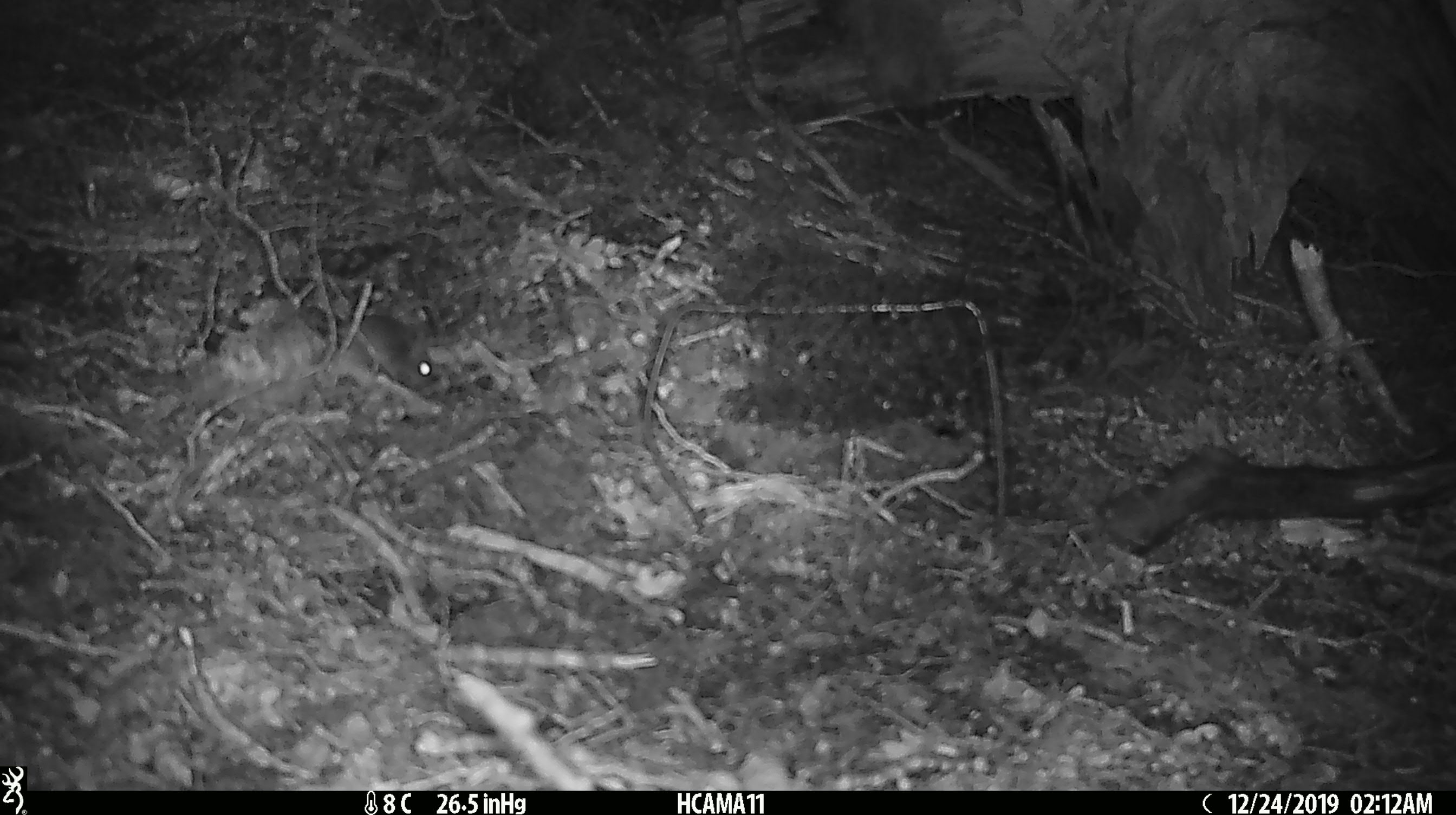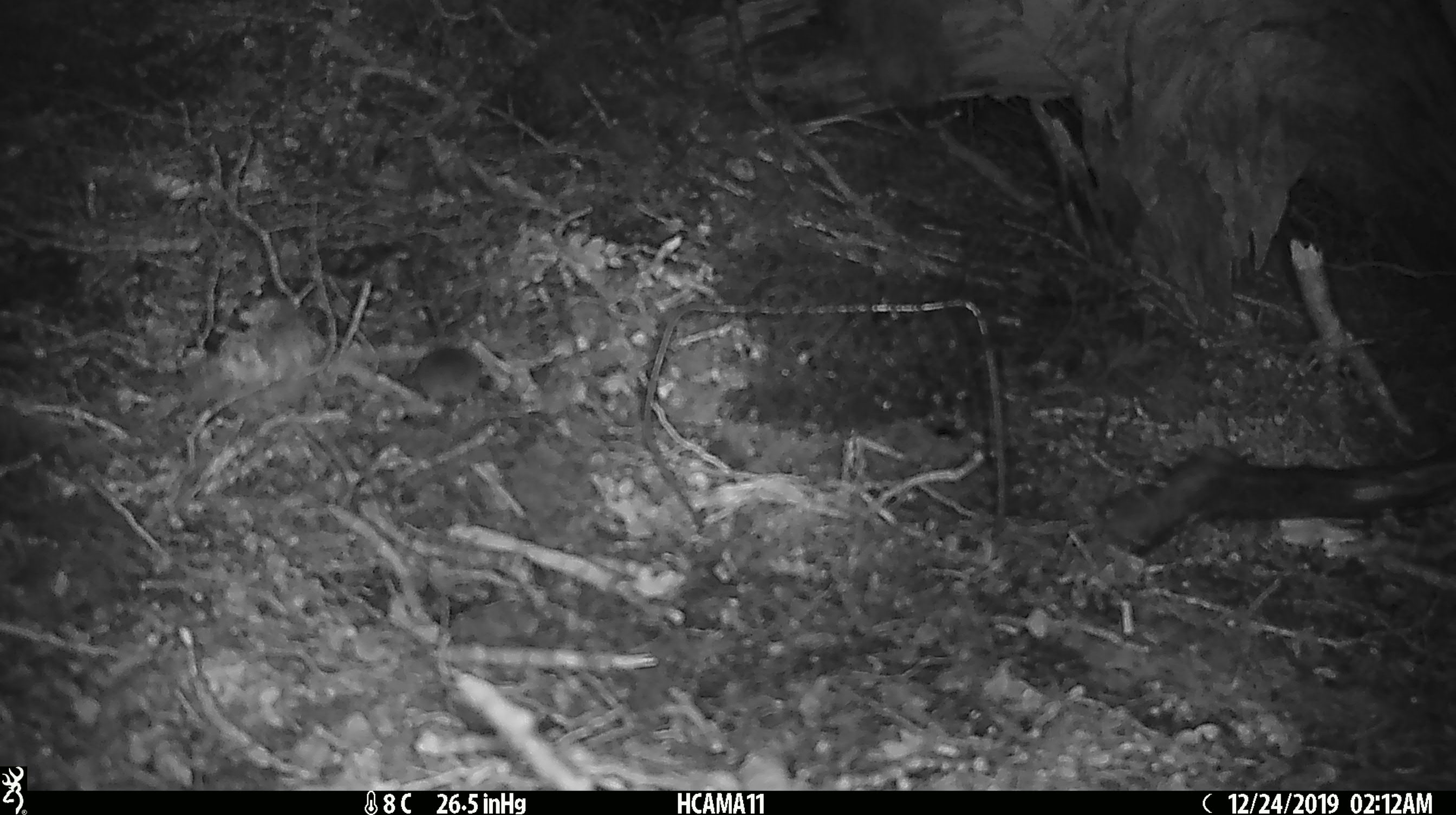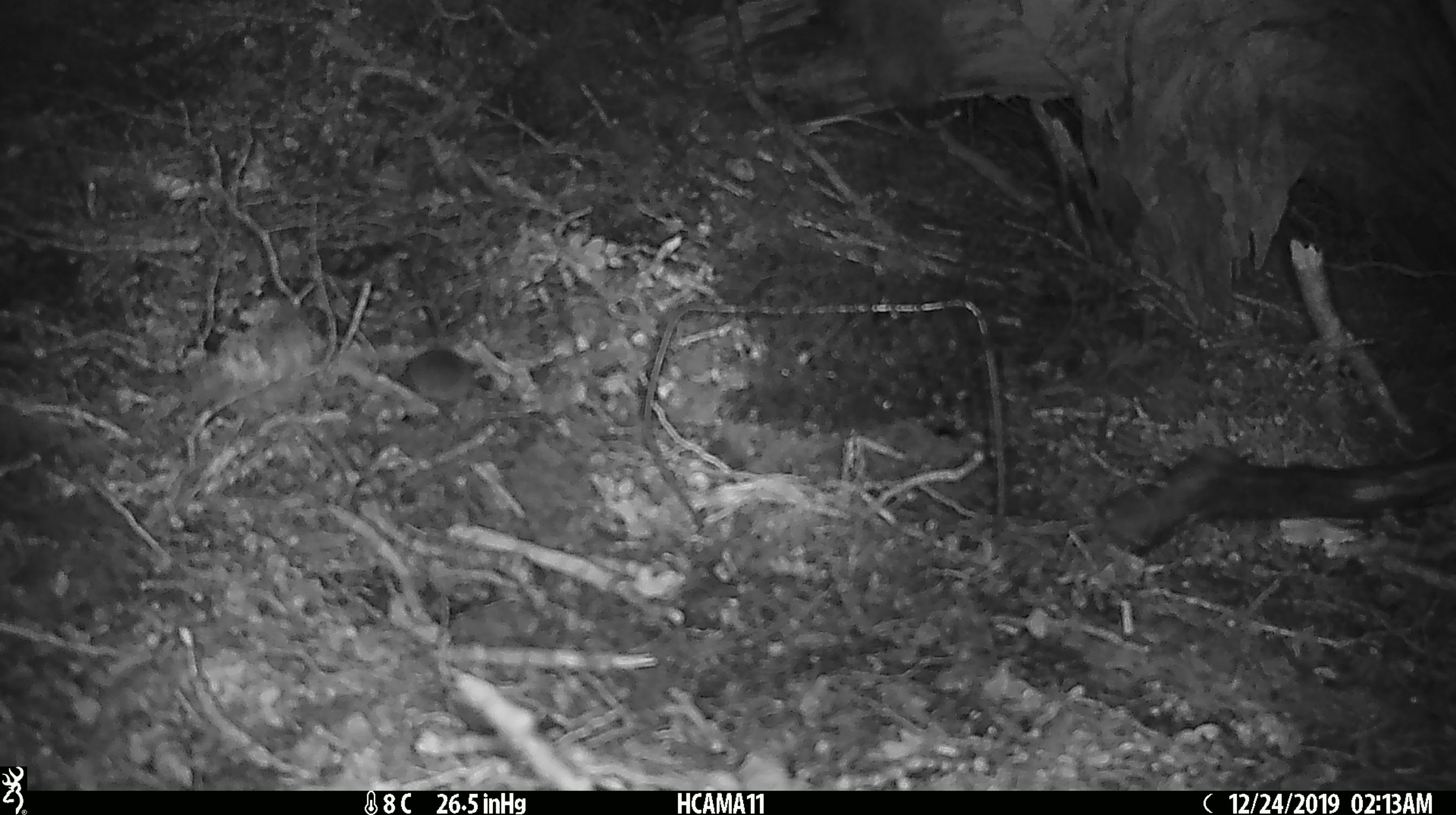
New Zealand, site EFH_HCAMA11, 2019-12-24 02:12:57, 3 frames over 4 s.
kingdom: Animalia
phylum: Chordata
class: Mammalia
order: Rodentia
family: Muridae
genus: Mus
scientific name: Mus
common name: mouse